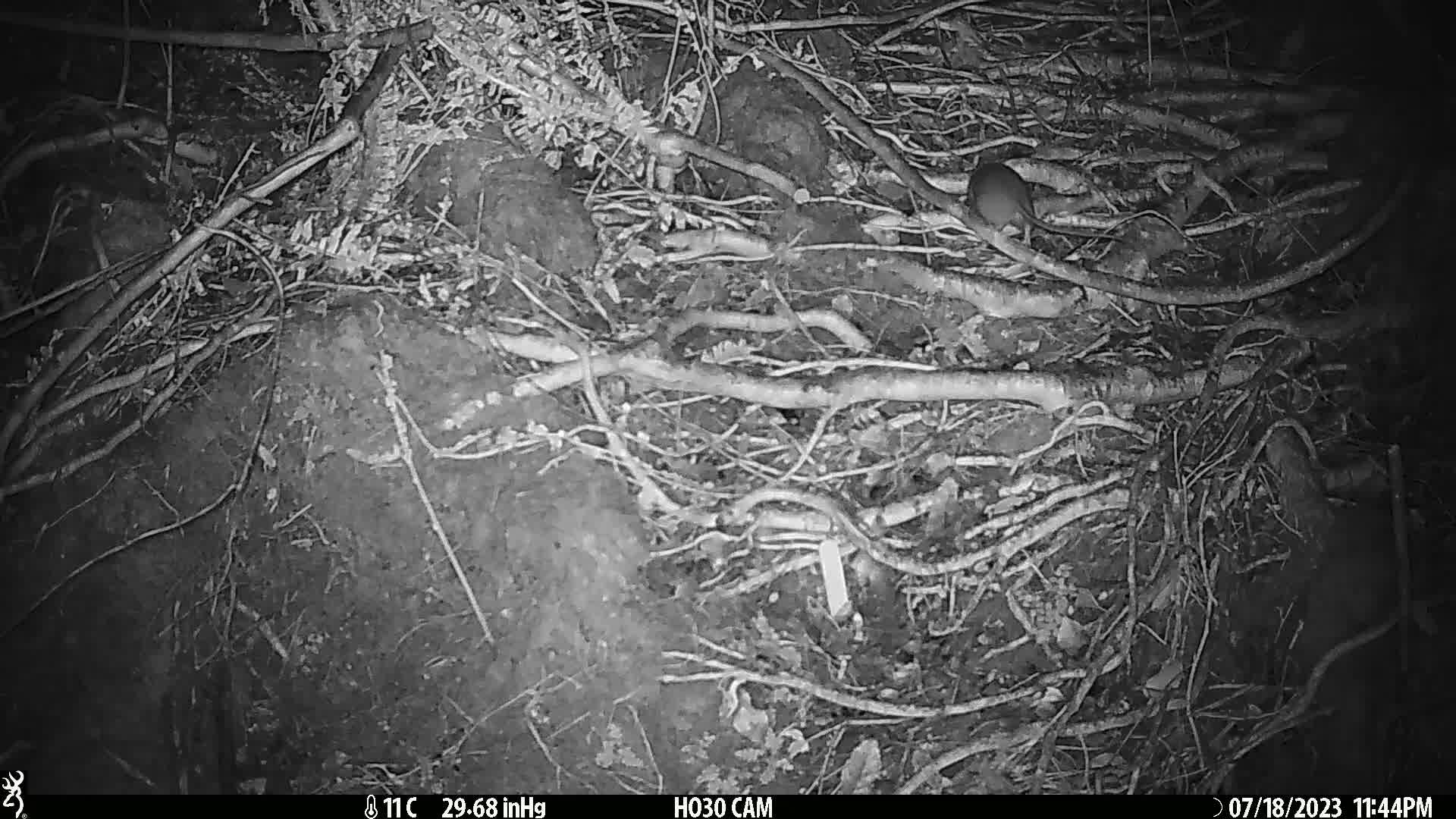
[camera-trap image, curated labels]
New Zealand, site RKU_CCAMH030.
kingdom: Animalia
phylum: Chordata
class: Mammalia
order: Rodentia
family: Muridae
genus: Rattus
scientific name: Rattus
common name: rat